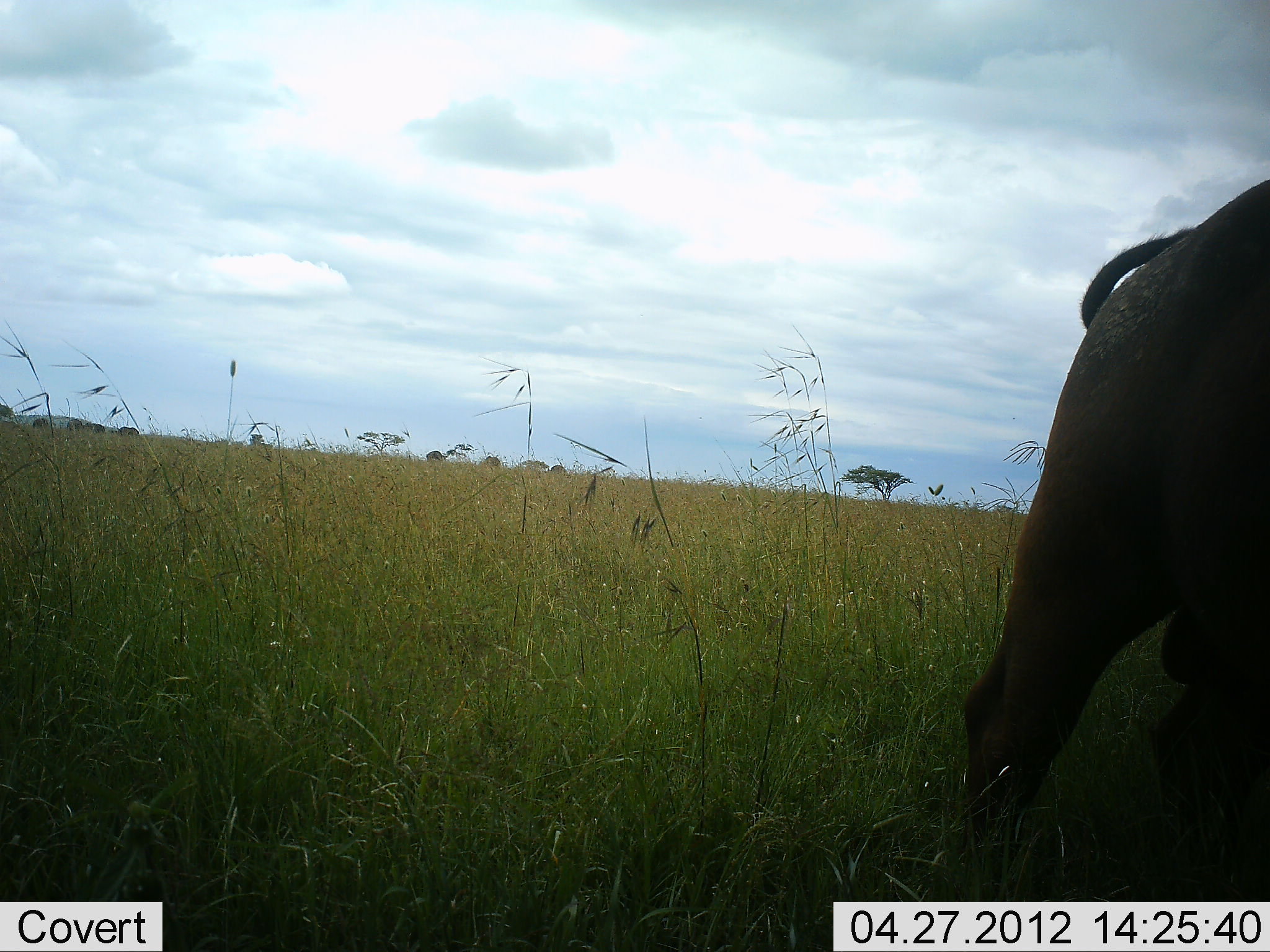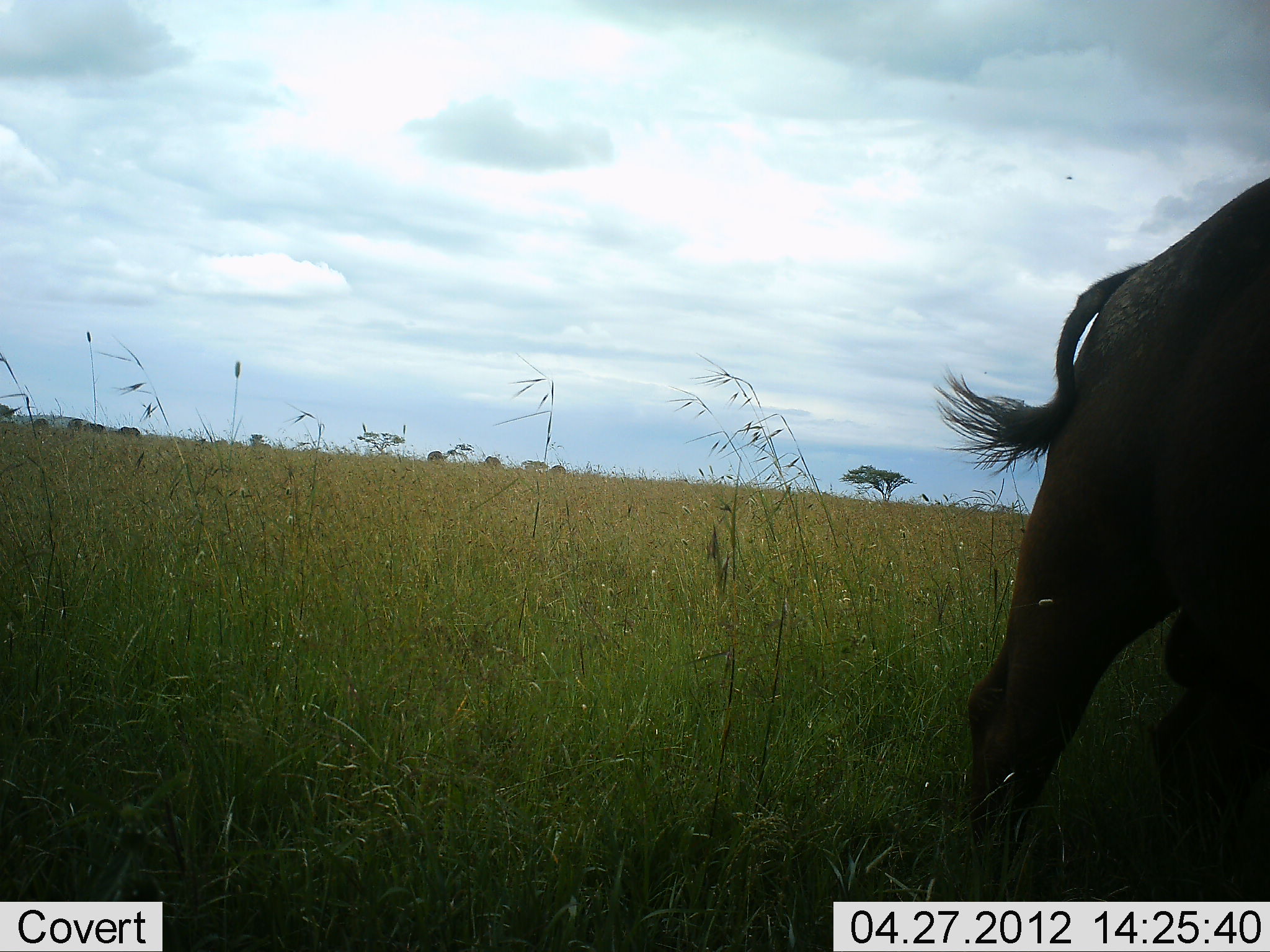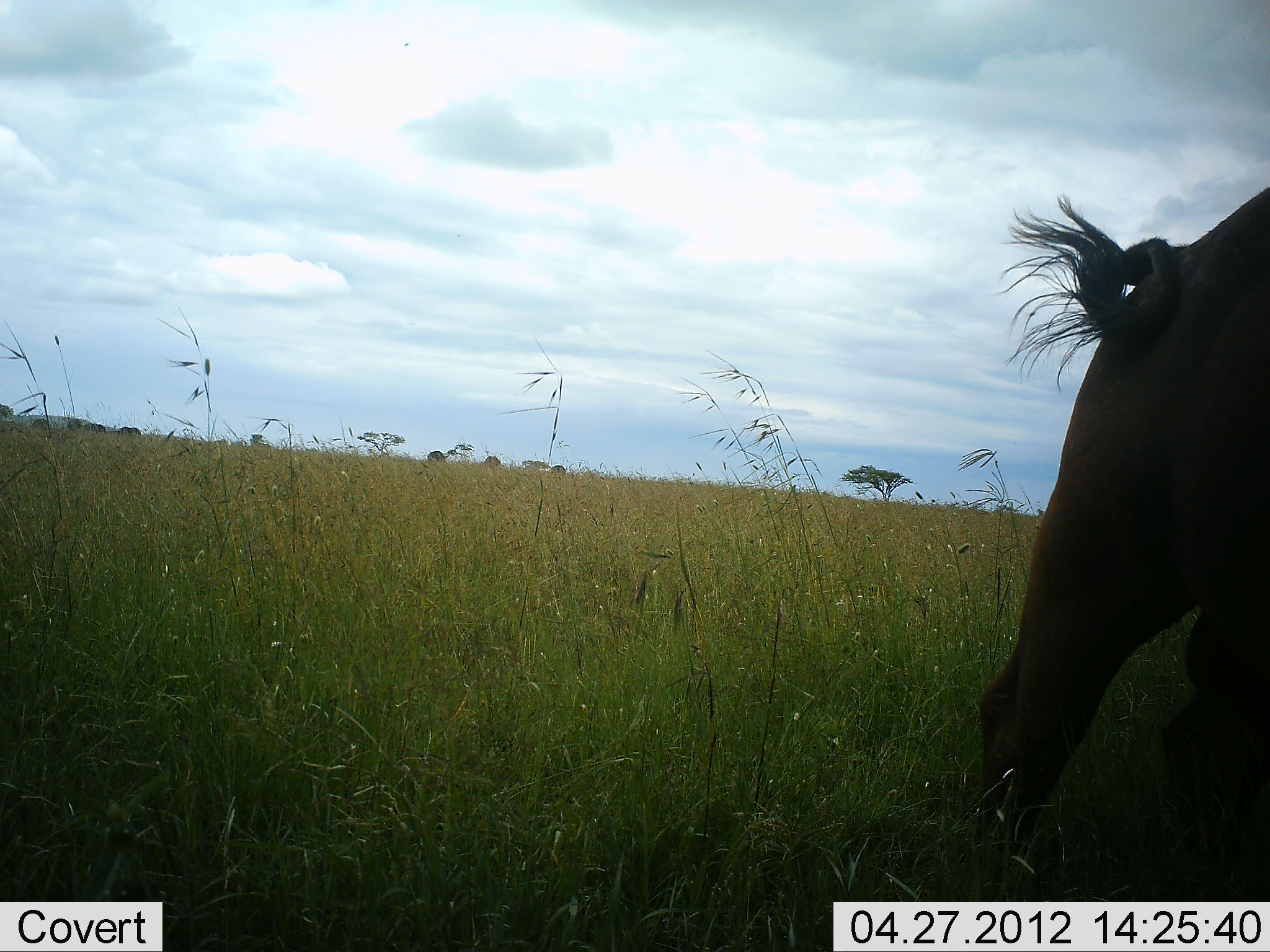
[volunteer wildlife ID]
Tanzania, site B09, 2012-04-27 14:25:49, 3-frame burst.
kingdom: Animalia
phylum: Chordata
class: Mammalia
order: Artiodactyla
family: Bovidae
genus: Syncerus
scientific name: Syncerus caffer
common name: cape buffalo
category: buffalo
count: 1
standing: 92%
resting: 0%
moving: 0%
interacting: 0%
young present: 0%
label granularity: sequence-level